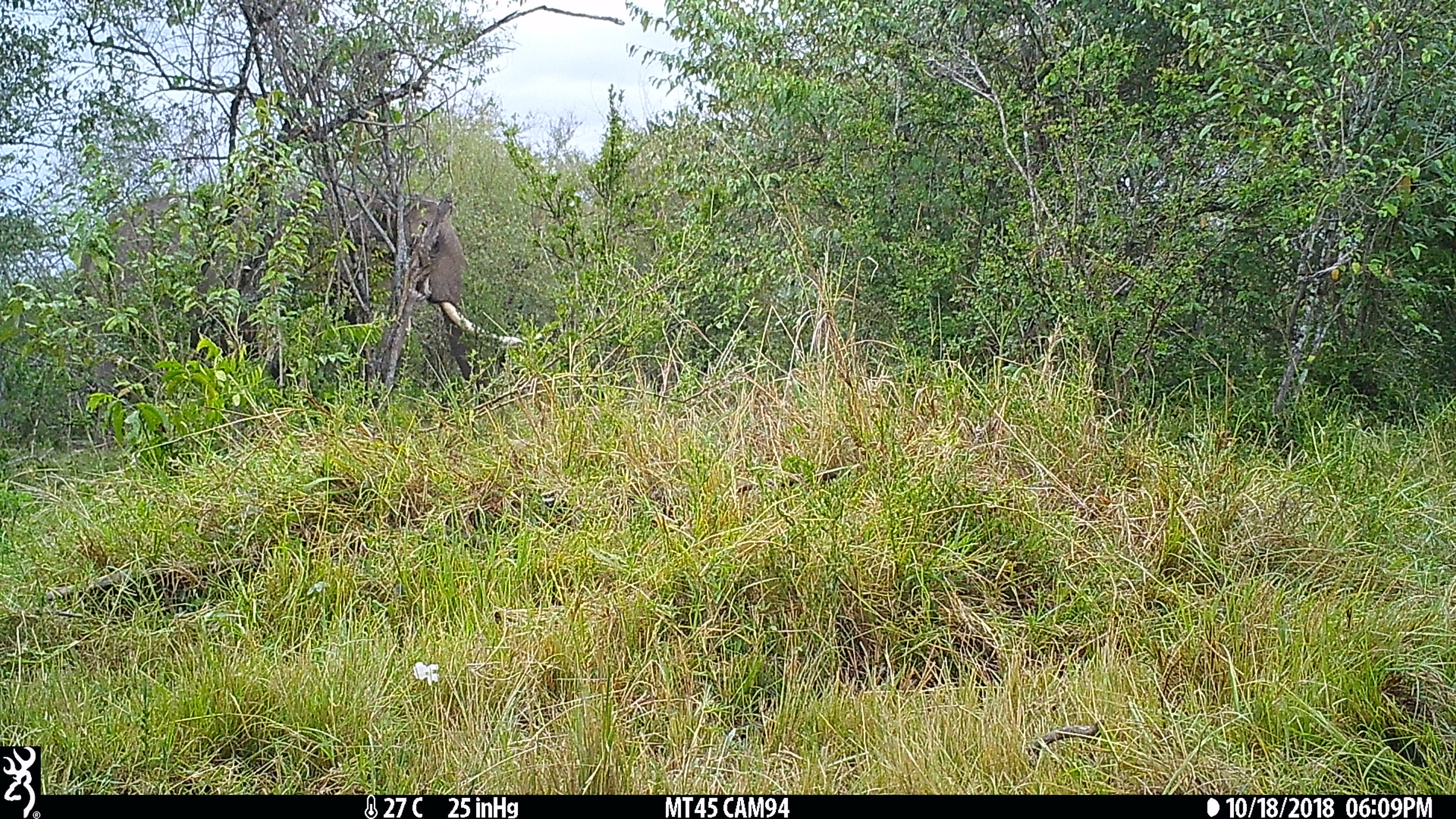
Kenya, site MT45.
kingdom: Animalia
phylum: Chordata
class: Mammalia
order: Proboscidea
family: Elephantidae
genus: Loxodonta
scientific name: Loxodonta africana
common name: elephant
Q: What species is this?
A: Elephant (Loxodonta africana).